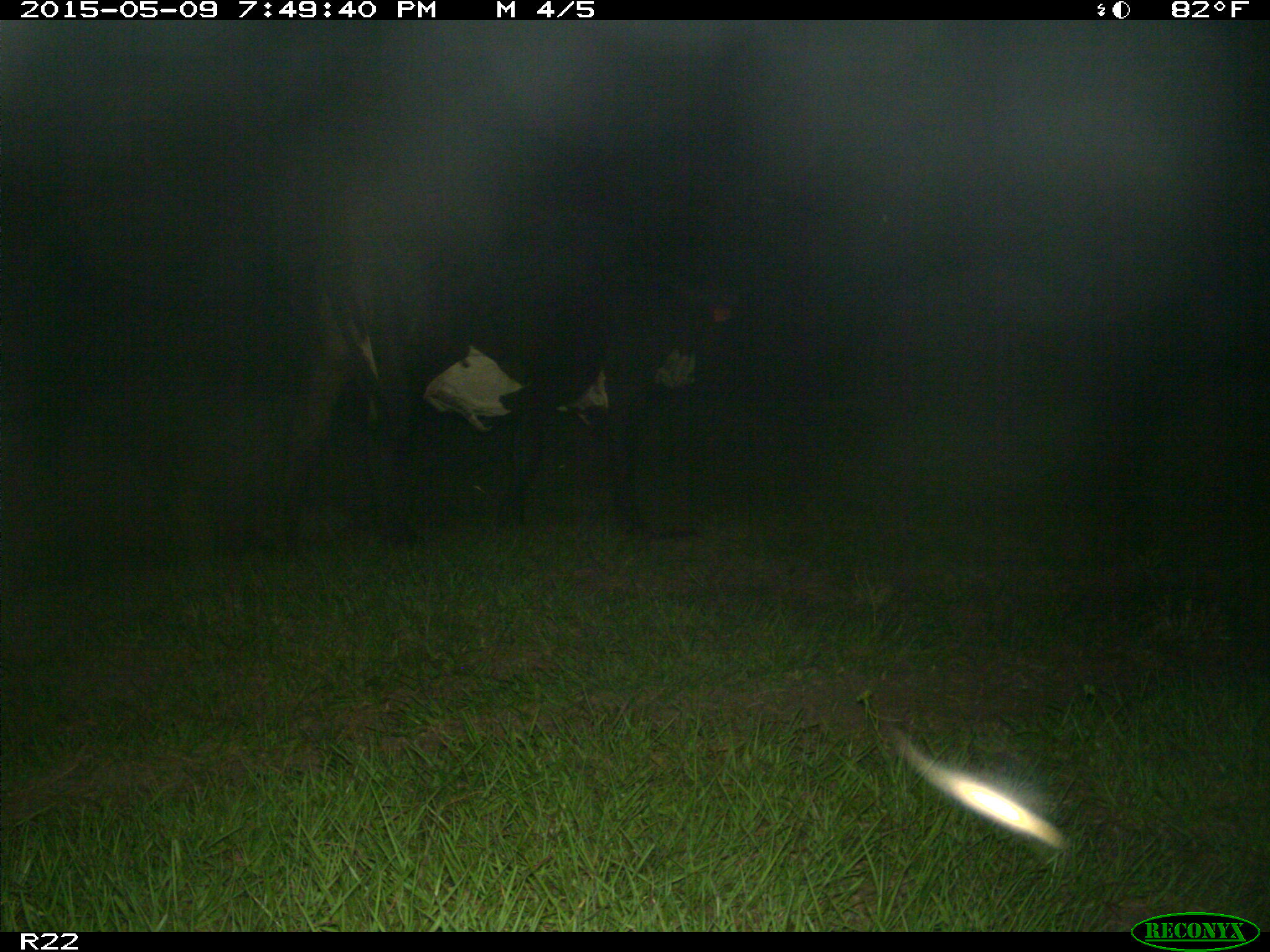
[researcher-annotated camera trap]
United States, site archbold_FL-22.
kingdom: Animalia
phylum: Chordata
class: Mammalia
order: Artiodactyla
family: Bovidae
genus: Bos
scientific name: Bos taurus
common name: domestic cow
Bos taurus (domestic cow).